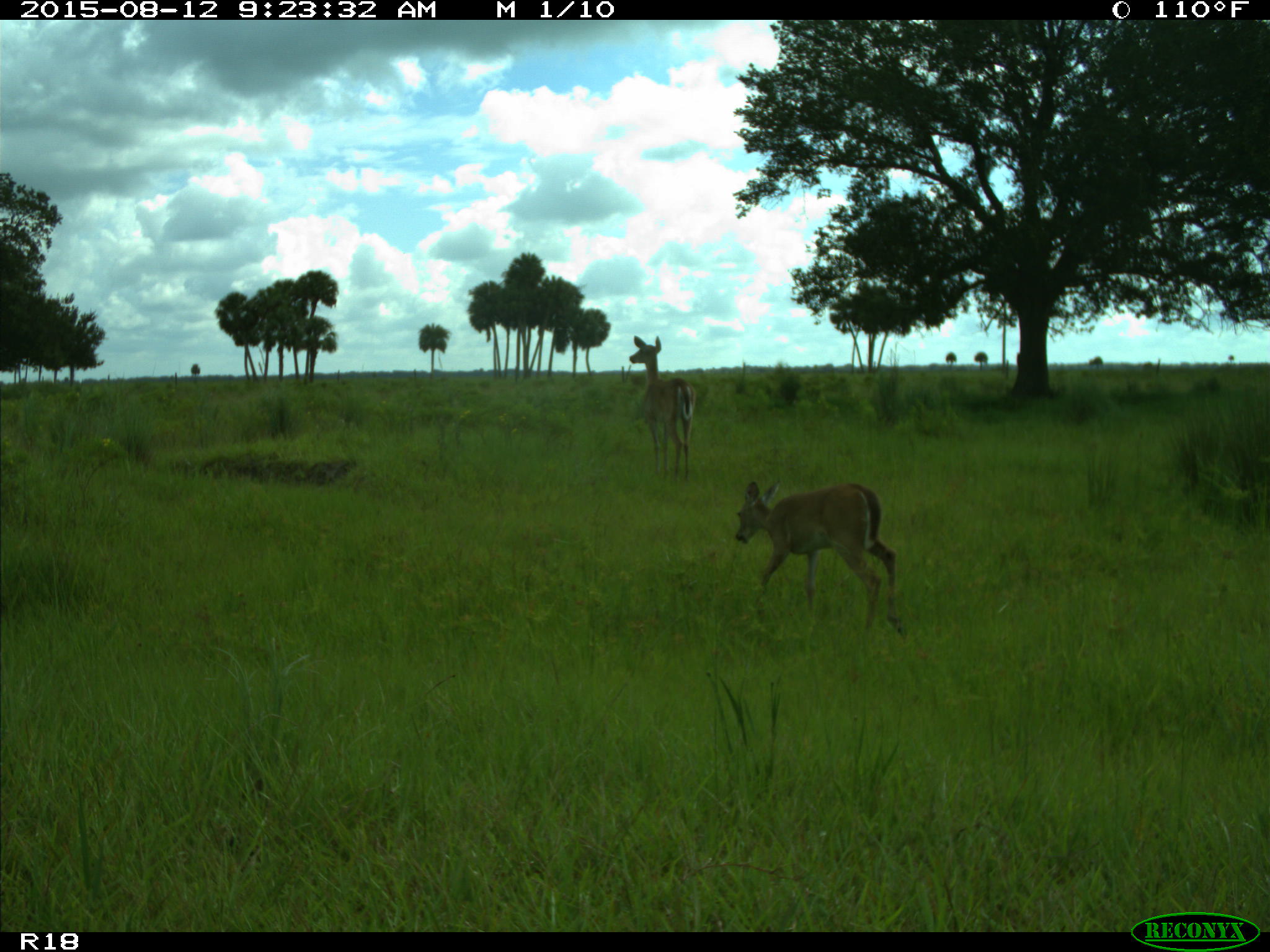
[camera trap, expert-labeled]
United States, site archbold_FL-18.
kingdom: Animalia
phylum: Chordata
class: Mammalia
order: Artiodactyla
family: Cervidae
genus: Odocoileus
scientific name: Odocoileus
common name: deer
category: unidentified deer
Unidentified deer (deer) (Odocoileus).